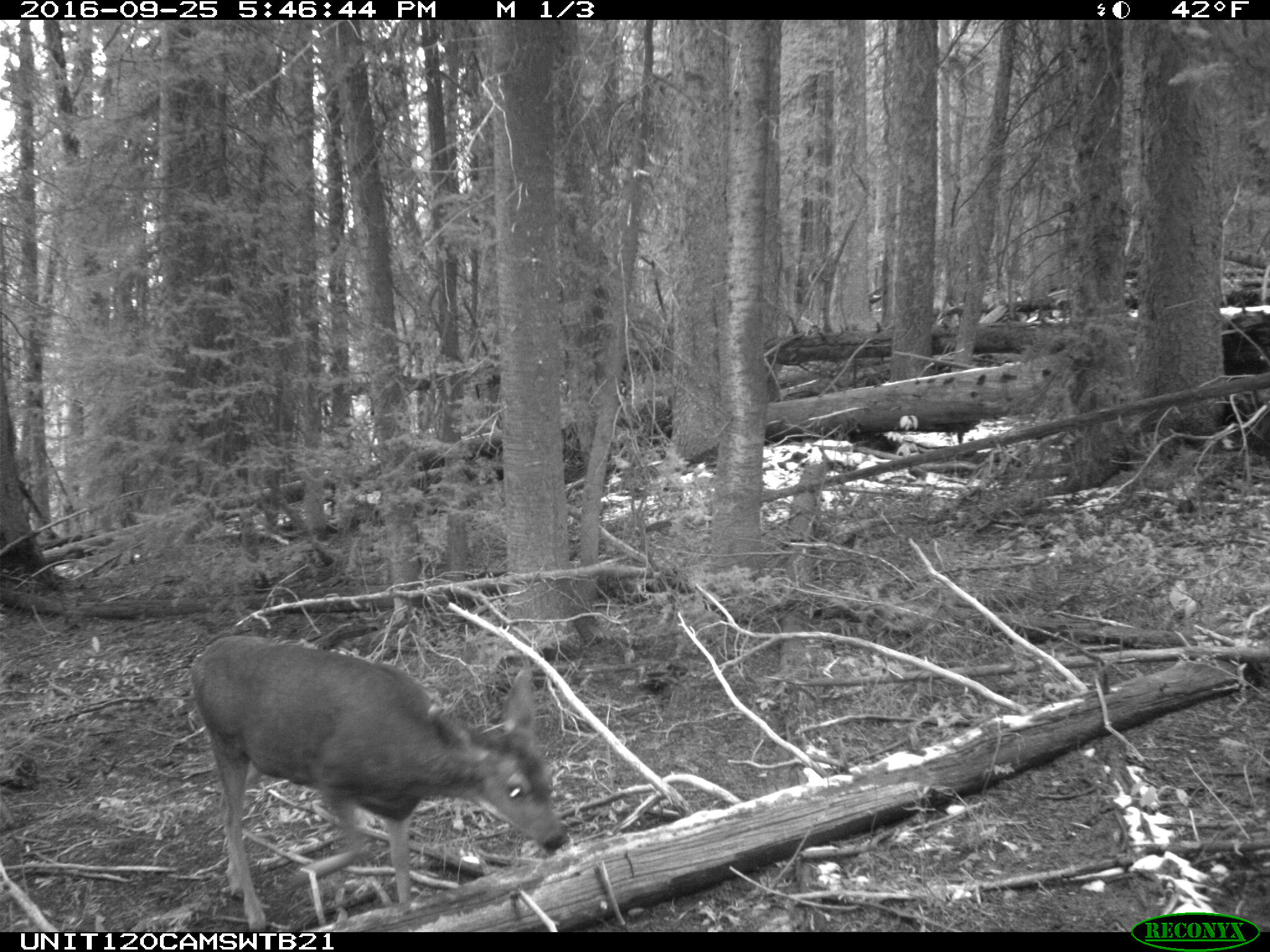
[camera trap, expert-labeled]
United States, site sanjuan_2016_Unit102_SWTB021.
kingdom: Animalia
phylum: Chordata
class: Mammalia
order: Artiodactyla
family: Cervidae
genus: Odocoileus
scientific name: Odocoileus hemionus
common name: mule deer